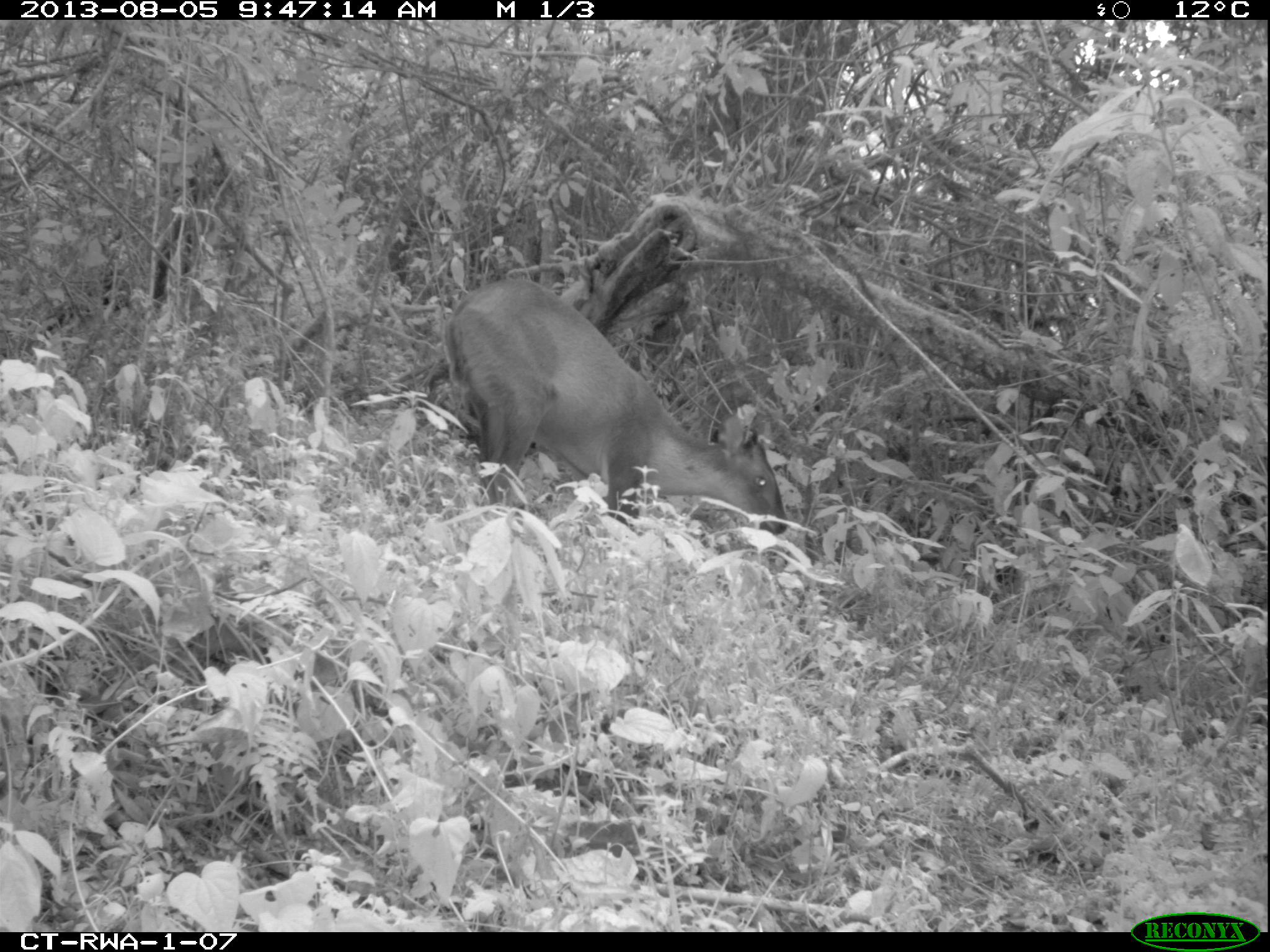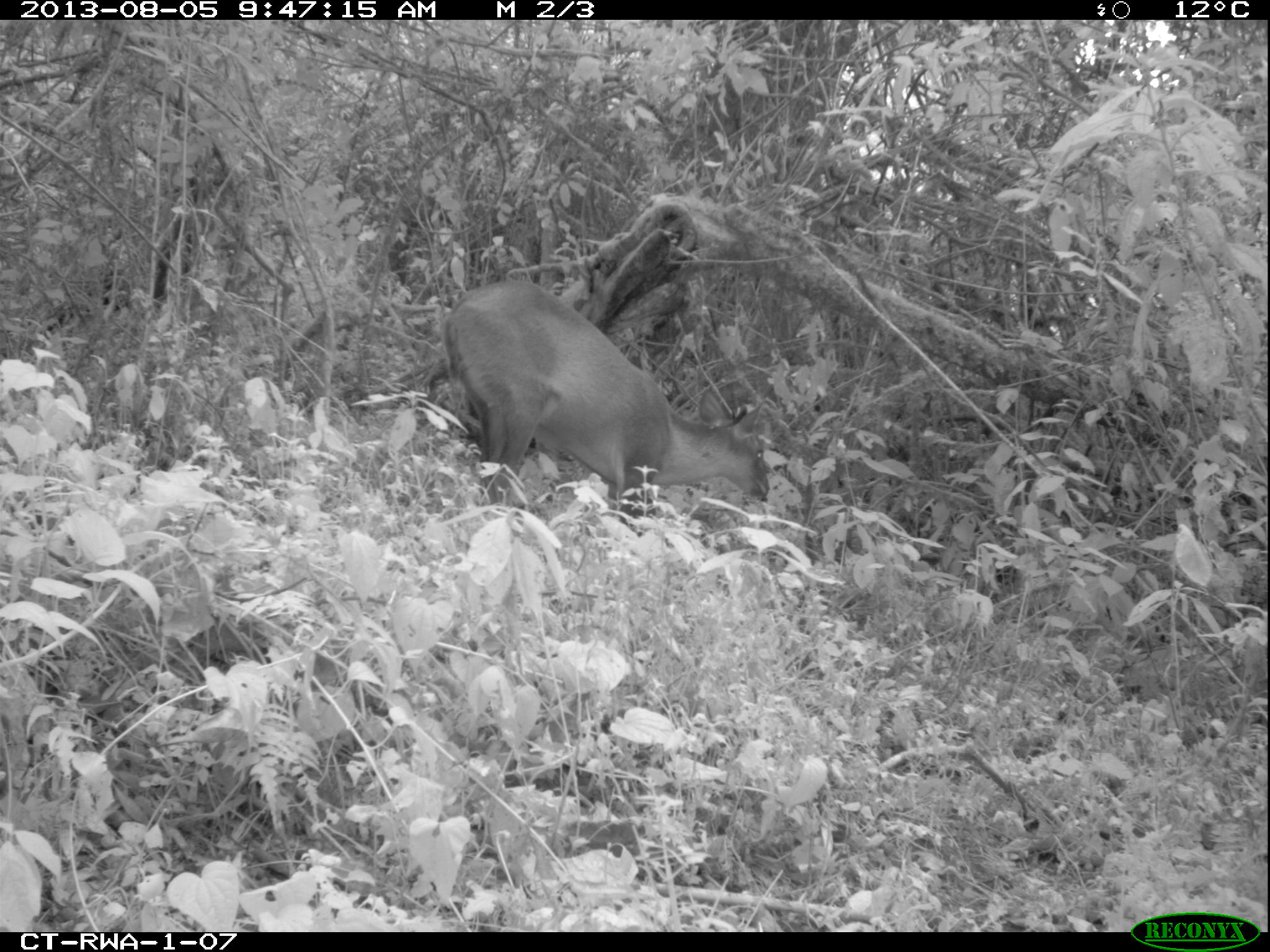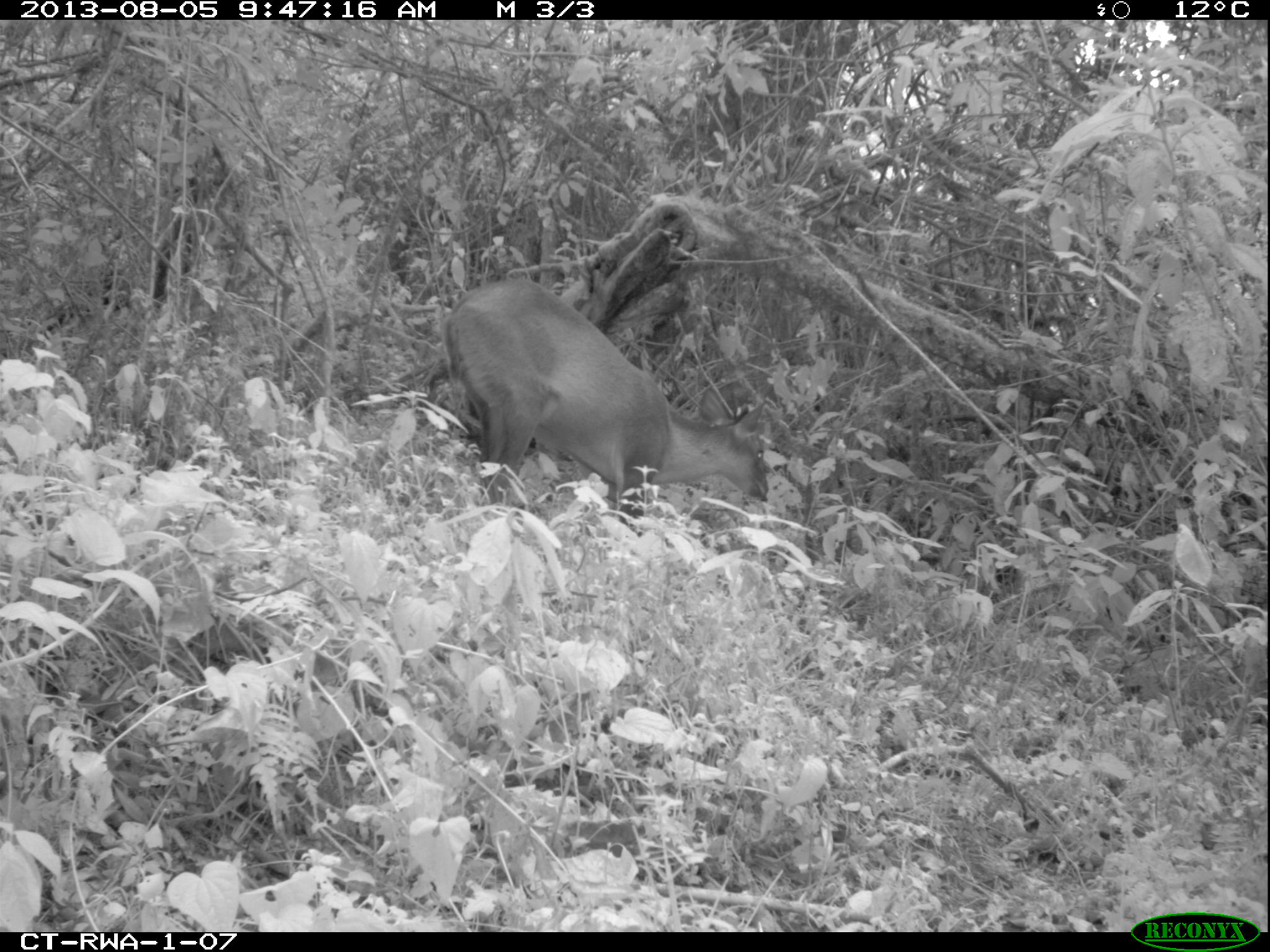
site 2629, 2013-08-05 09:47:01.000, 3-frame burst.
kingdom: Animalia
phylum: Chordata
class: Mammalia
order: Artiodactyla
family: Bovidae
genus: Cephalophus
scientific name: Cephalophus nigrifrons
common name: black-fronted duiker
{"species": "Cephalophus nigrifrons (black-fronted duiker)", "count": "1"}